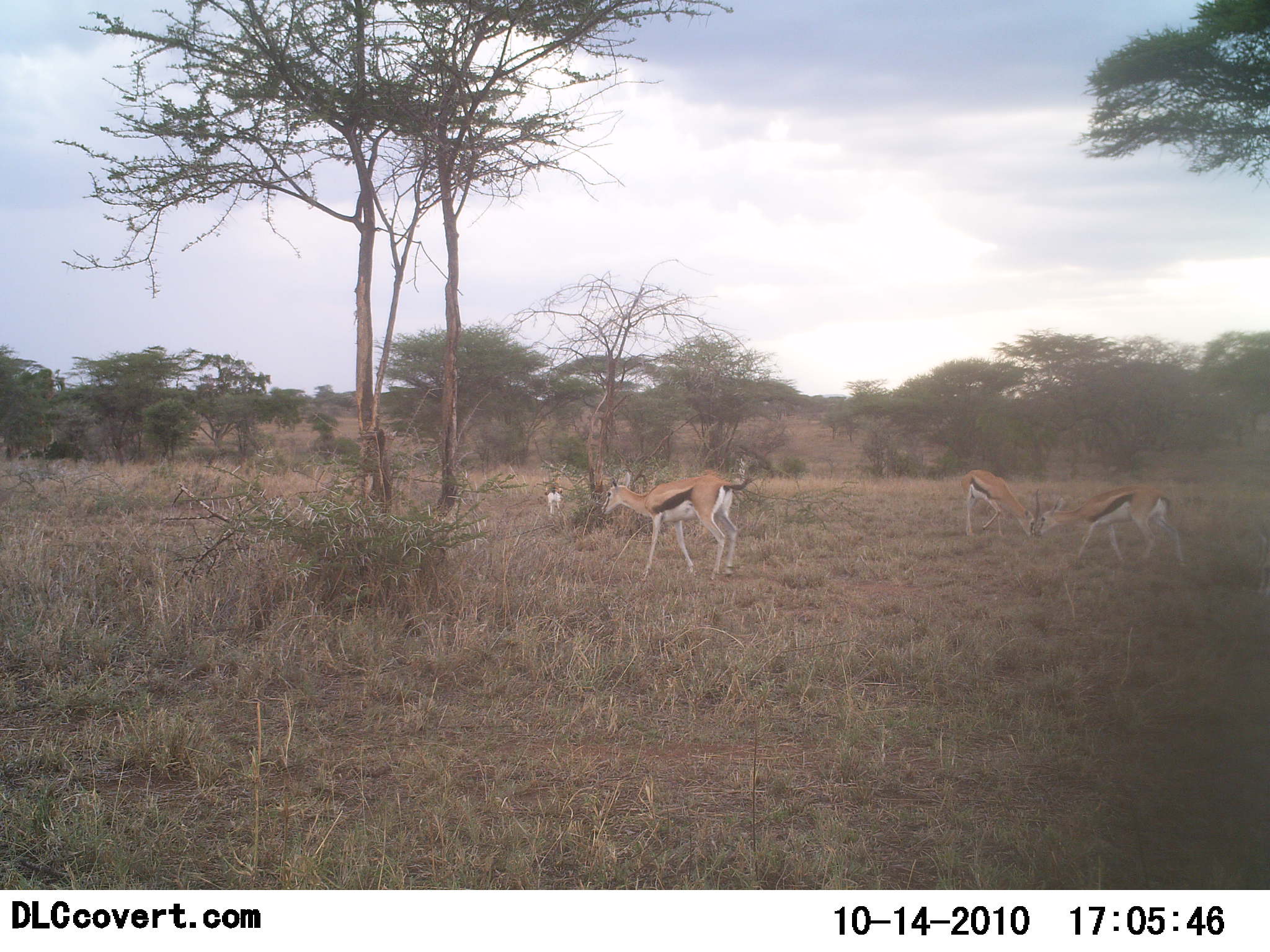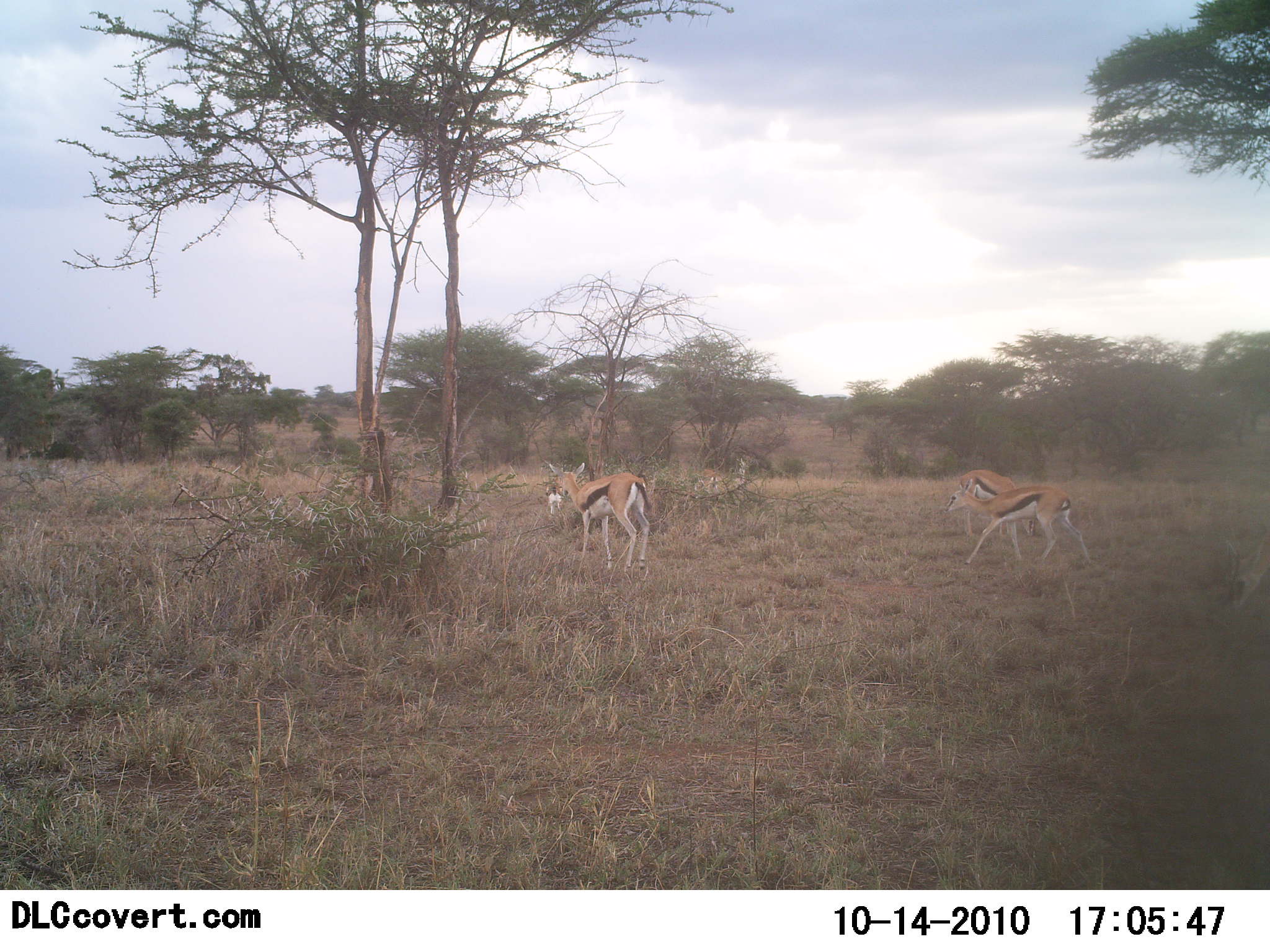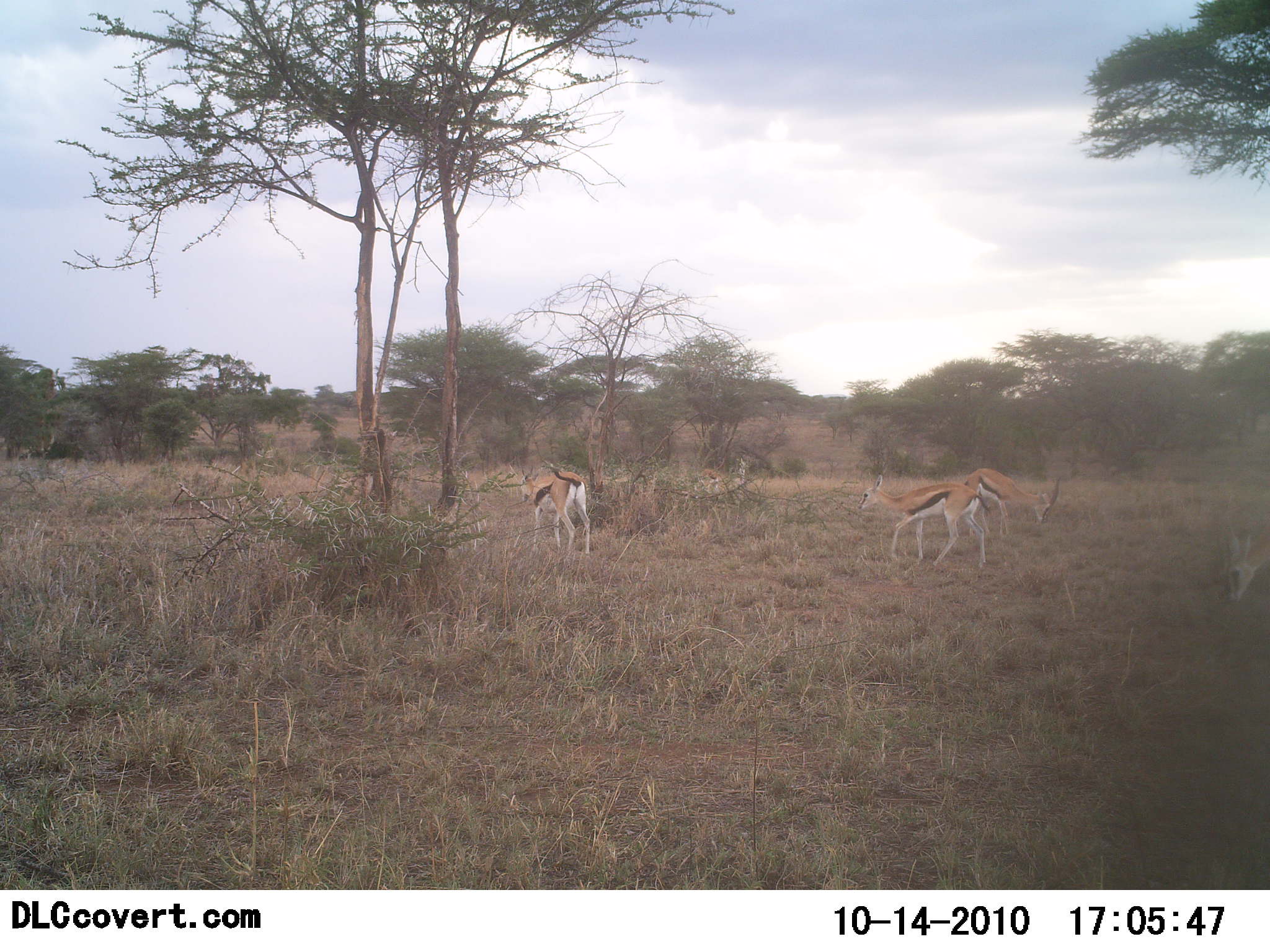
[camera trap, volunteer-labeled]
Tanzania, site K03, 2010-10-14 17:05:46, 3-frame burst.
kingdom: Animalia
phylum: Chordata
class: Mammalia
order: Artiodactyla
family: Bovidae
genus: Eudorcas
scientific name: Eudorcas thomsonii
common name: thomson's gazelle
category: gazellethomsons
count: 5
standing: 38%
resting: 0%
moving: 100%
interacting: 6%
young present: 6%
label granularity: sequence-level